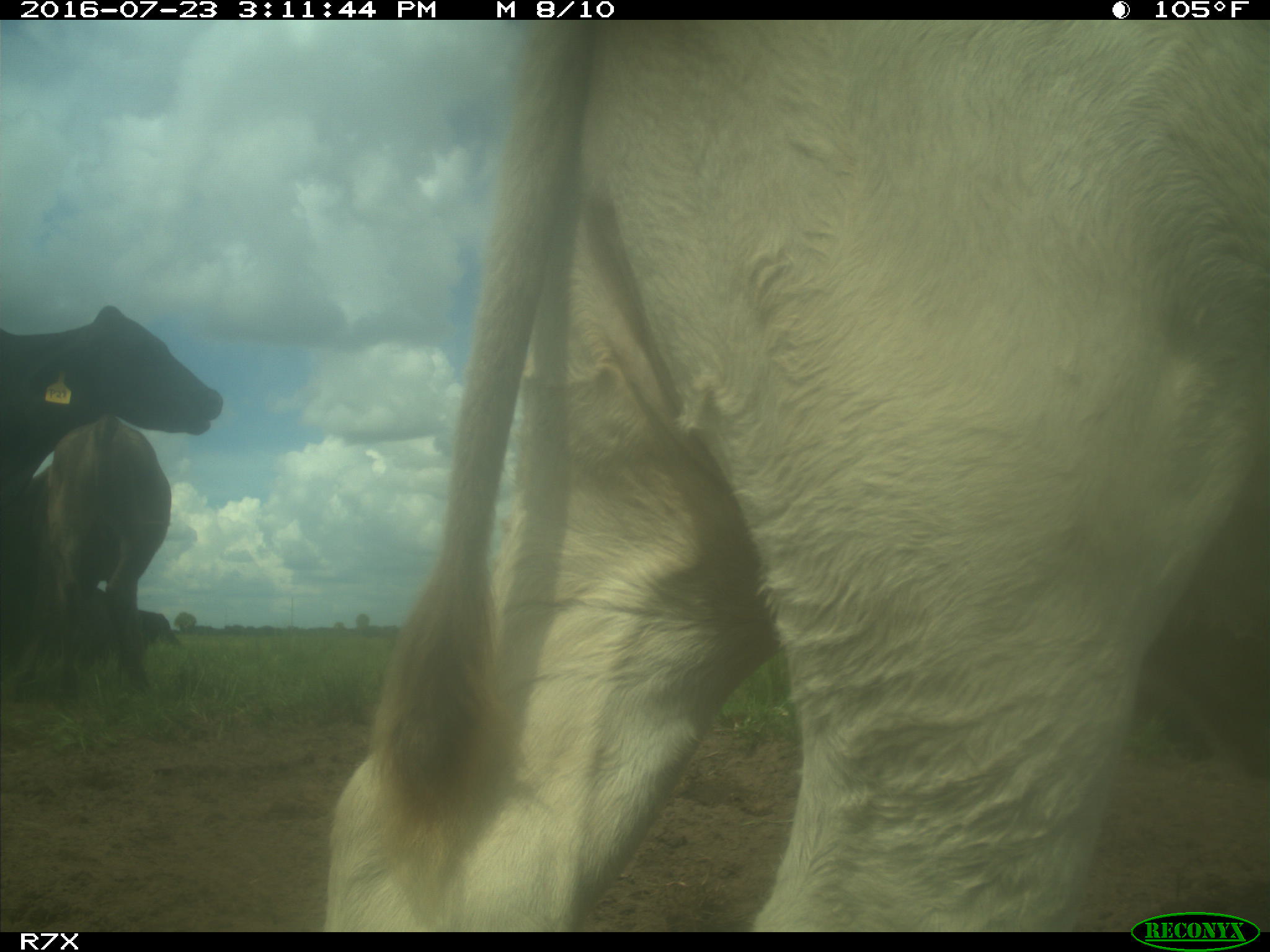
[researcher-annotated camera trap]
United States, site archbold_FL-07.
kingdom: Animalia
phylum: Chordata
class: Mammalia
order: Artiodactyla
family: Bovidae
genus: Bos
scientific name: Bos taurus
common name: domestic cow